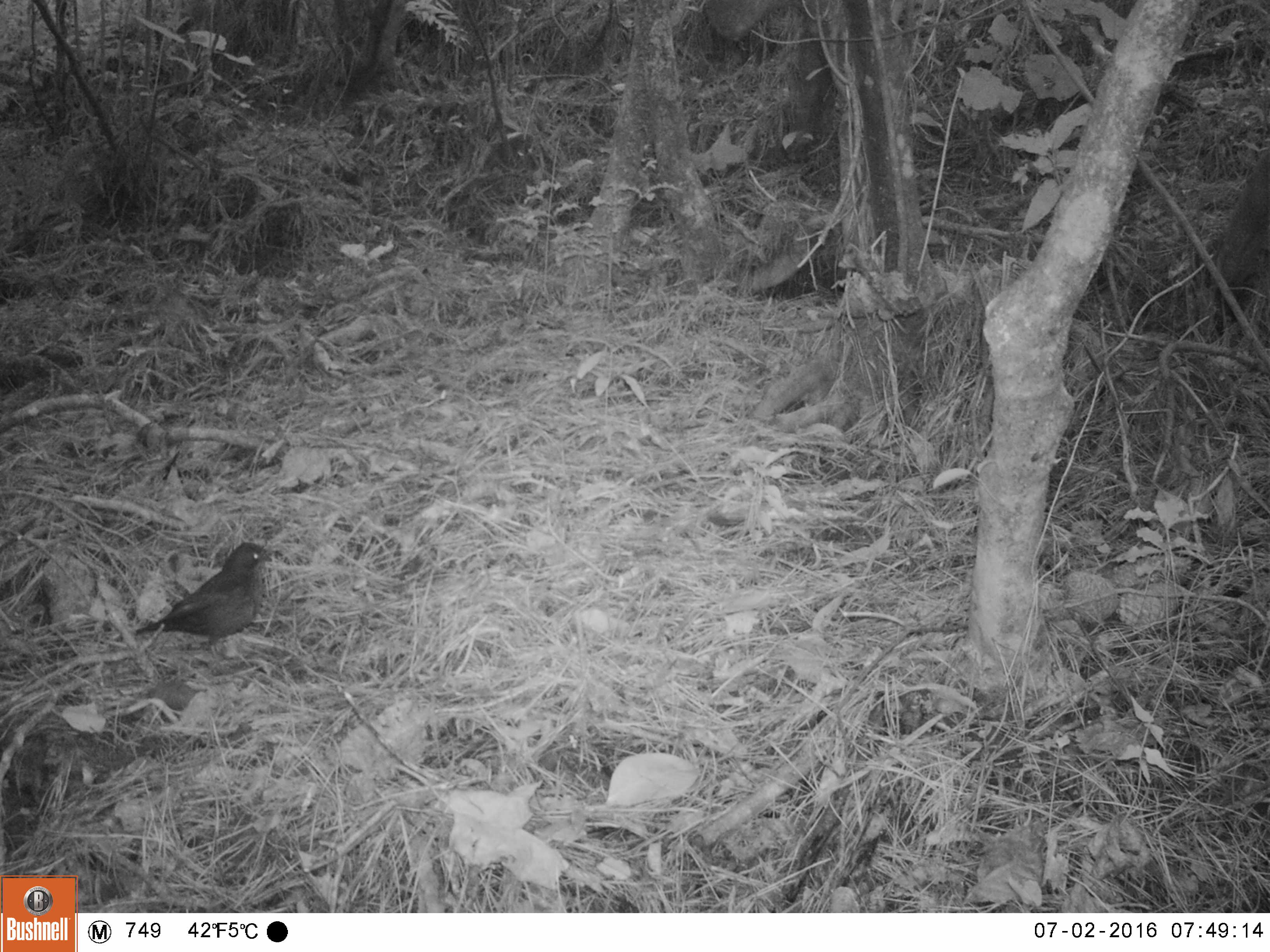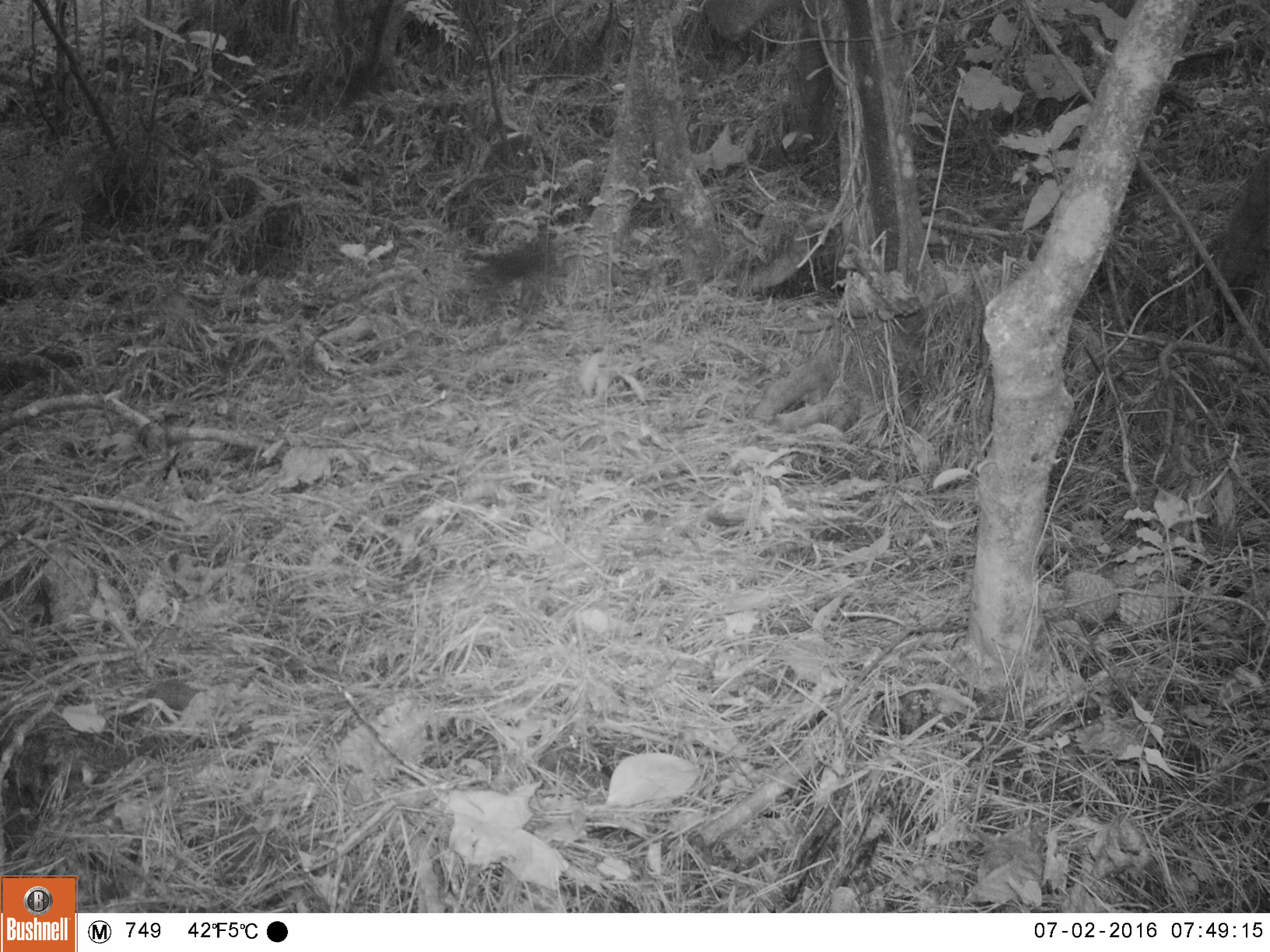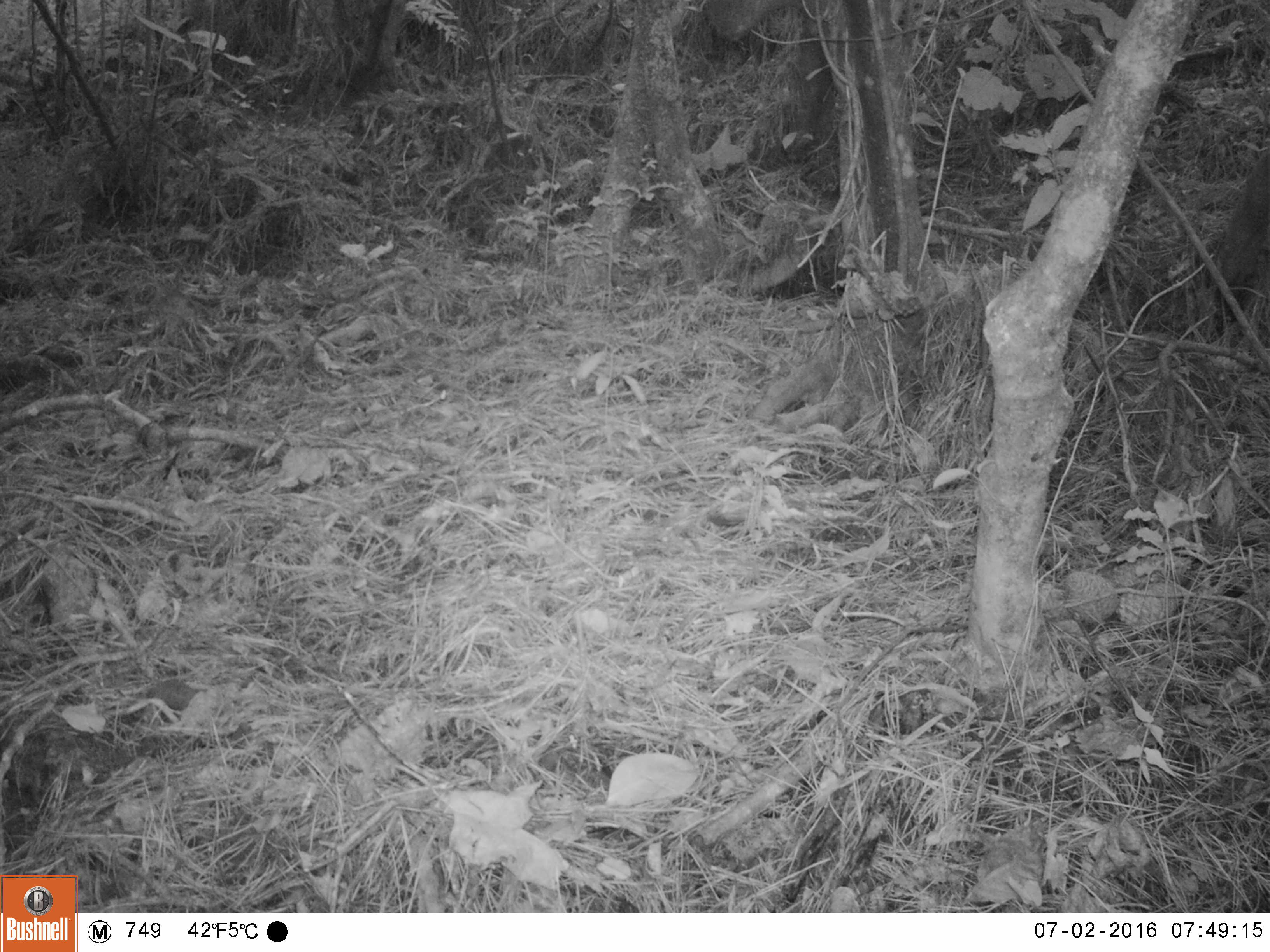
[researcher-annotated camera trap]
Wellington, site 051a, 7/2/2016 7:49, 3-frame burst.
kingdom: Animalia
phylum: Chordata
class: Aves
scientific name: Aves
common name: bird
Bird (Aves).